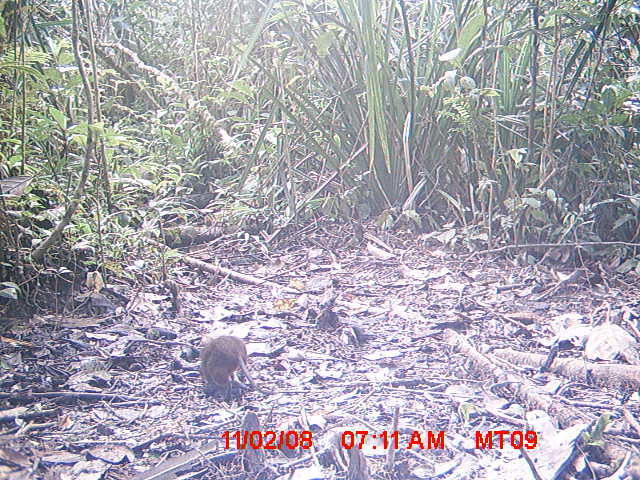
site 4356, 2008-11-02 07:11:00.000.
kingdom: Animalia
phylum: Chordata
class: Aves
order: Cuculiformes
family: Cuculidae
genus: Coua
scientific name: Coua serriana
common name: red-breasted coua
Coua serriana (red-breasted coua), count 1.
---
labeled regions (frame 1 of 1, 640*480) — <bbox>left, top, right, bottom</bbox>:
coua serriana: <bbox>197, 334, 275, 403</bbox>